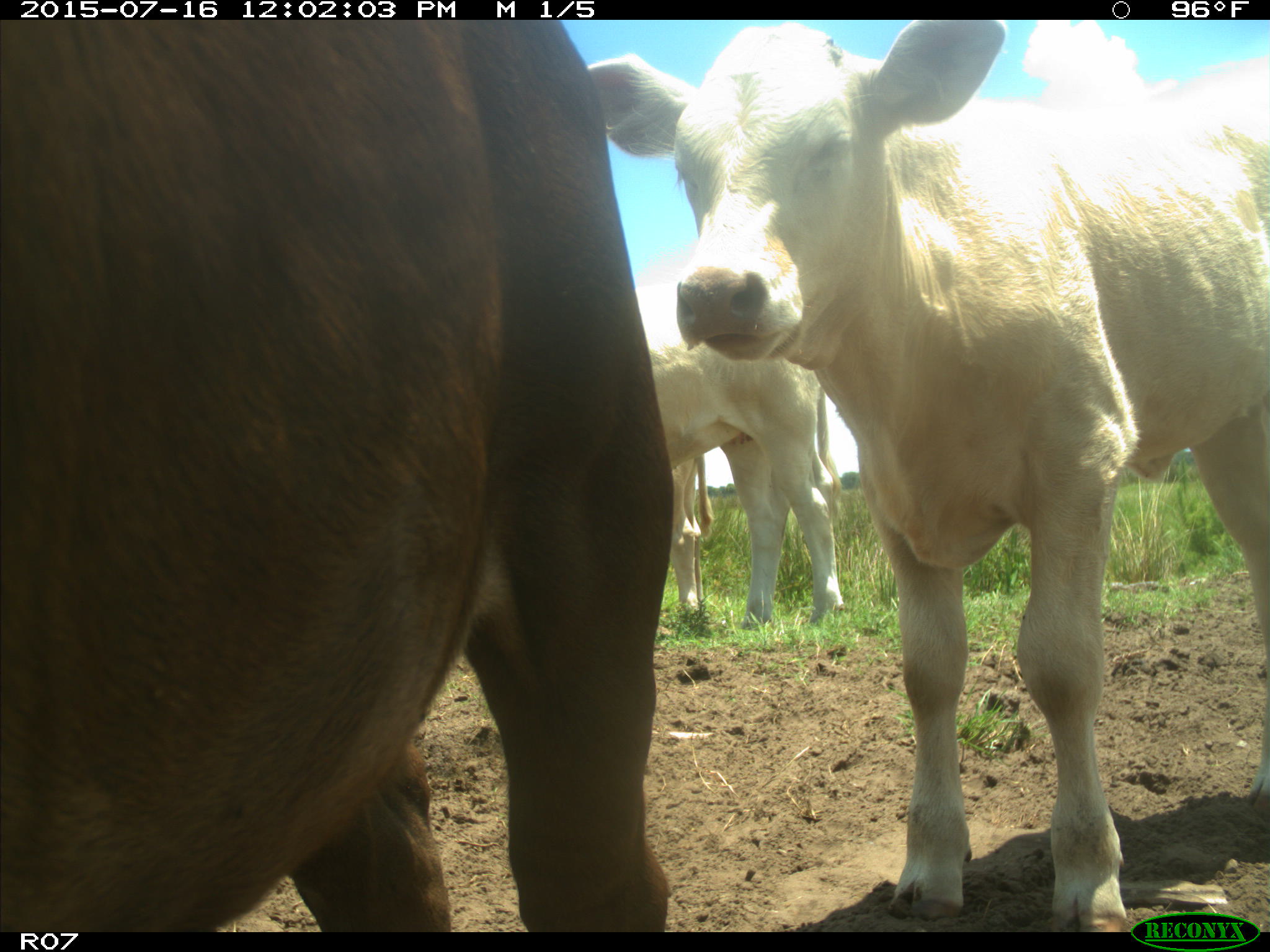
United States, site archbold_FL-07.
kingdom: Animalia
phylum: Chordata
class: Mammalia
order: Artiodactyla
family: Bovidae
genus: Bos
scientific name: Bos taurus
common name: domestic cow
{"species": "Bos taurus (domestic cow)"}